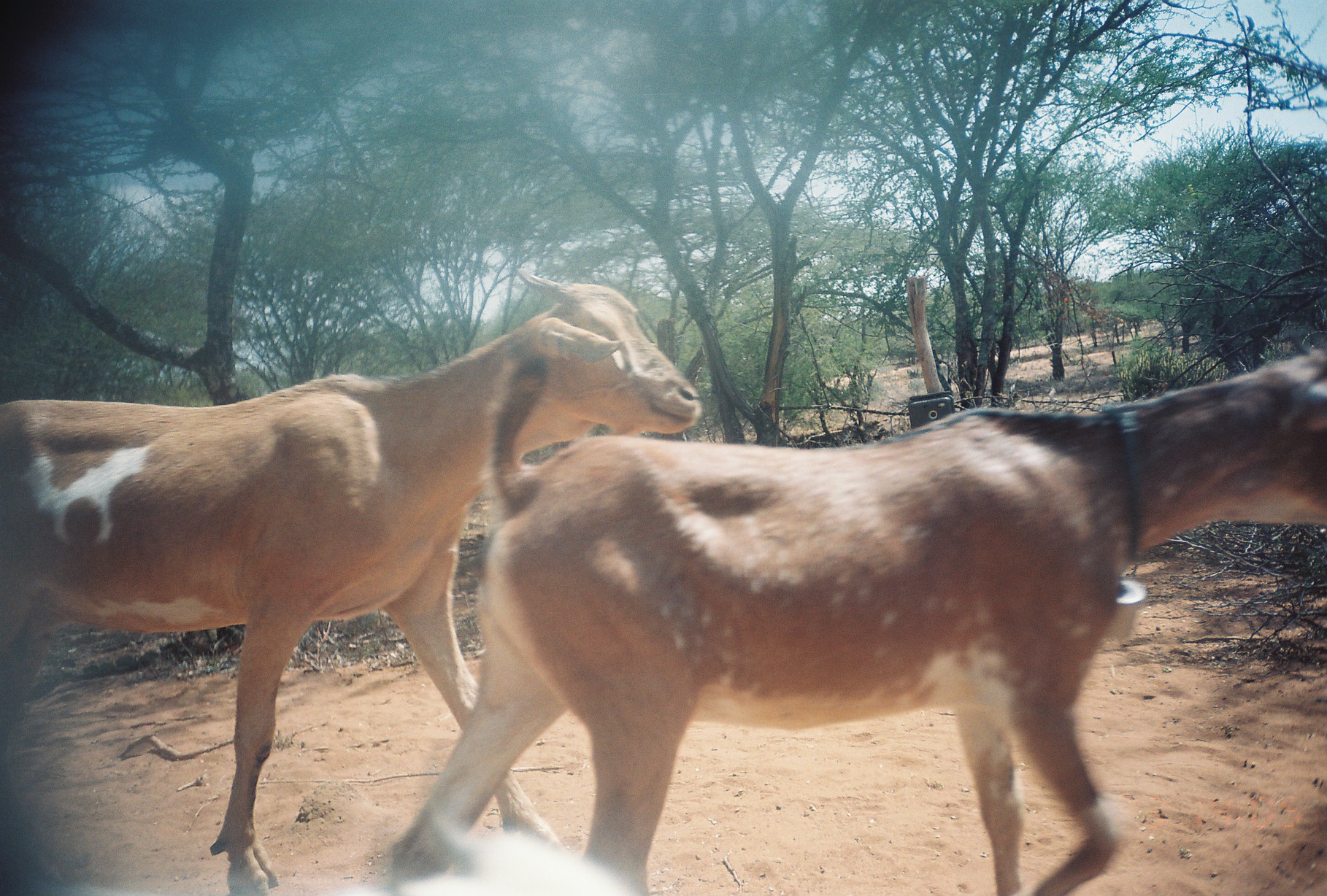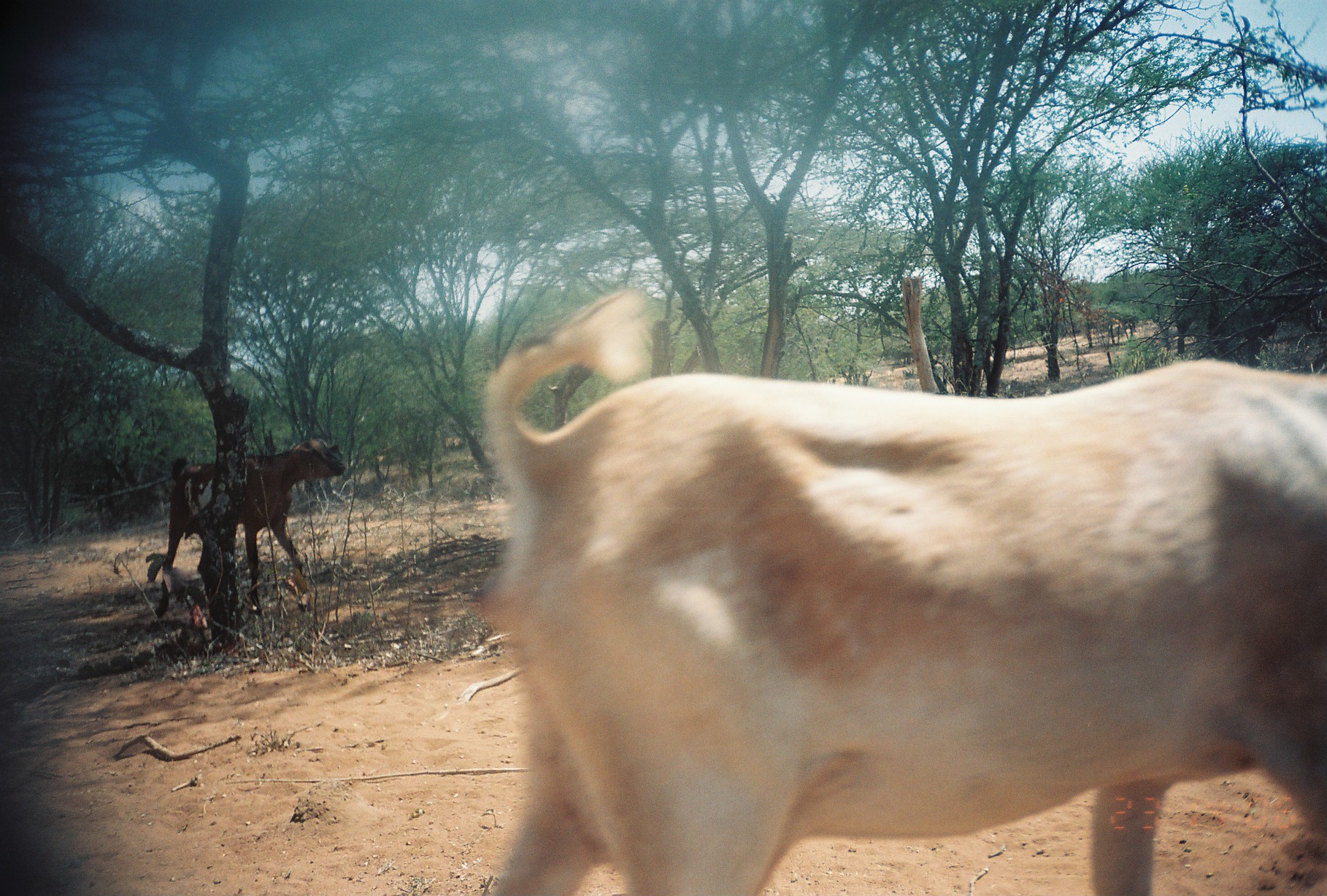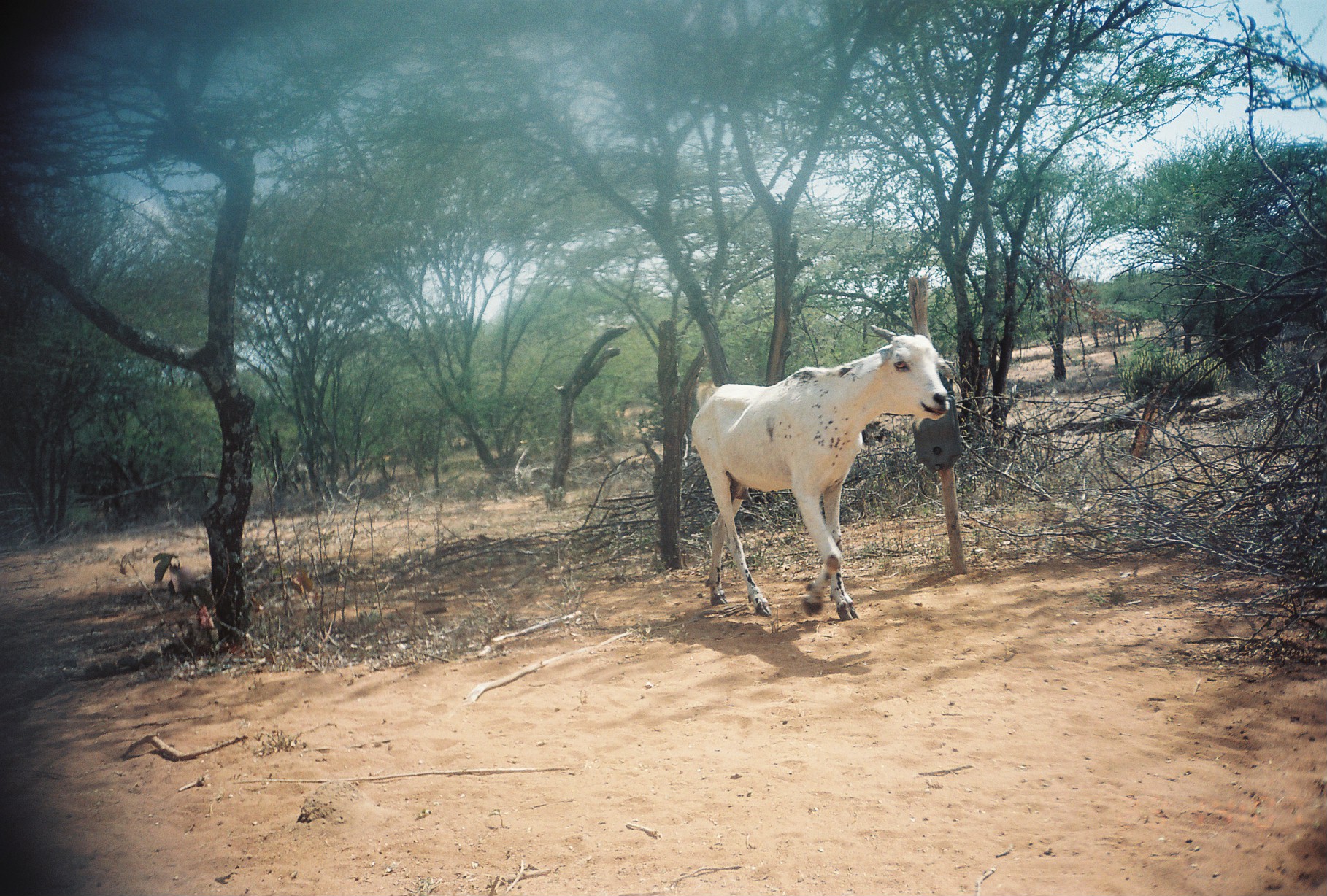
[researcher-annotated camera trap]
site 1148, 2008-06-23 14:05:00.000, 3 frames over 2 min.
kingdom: Animalia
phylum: Chordata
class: Mammalia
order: Artiodactyla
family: Bovidae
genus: Capra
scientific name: Capra aegagrus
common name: wild goat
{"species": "Capra aegagrus (wild goat)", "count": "2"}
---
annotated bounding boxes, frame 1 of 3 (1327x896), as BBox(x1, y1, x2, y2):
capra aegagrus: BBox(389, 349, 1327, 895); BBox(1, 266, 704, 894)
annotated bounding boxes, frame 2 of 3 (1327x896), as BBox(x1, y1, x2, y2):
capra aegagrus: BBox(476, 291, 1327, 895); BBox(156, 438, 346, 619)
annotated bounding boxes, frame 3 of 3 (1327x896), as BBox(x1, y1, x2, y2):
capra aegagrus: BBox(691, 324, 952, 621)